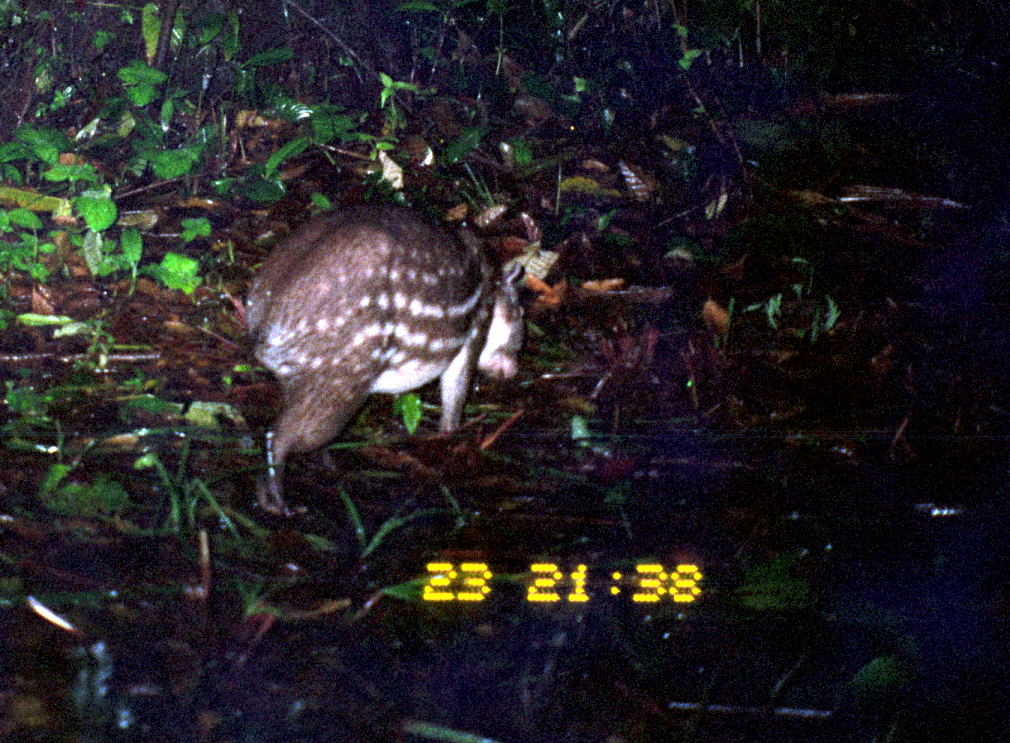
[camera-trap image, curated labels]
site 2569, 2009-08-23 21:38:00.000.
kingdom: Animalia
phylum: Chordata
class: Mammalia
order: Rodentia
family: Cuniculidae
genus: Cuniculus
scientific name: Cuniculus paca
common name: spotted paca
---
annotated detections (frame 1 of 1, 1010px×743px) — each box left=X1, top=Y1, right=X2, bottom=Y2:
cuniculus paca: left=244, top=197, right=526, bottom=514